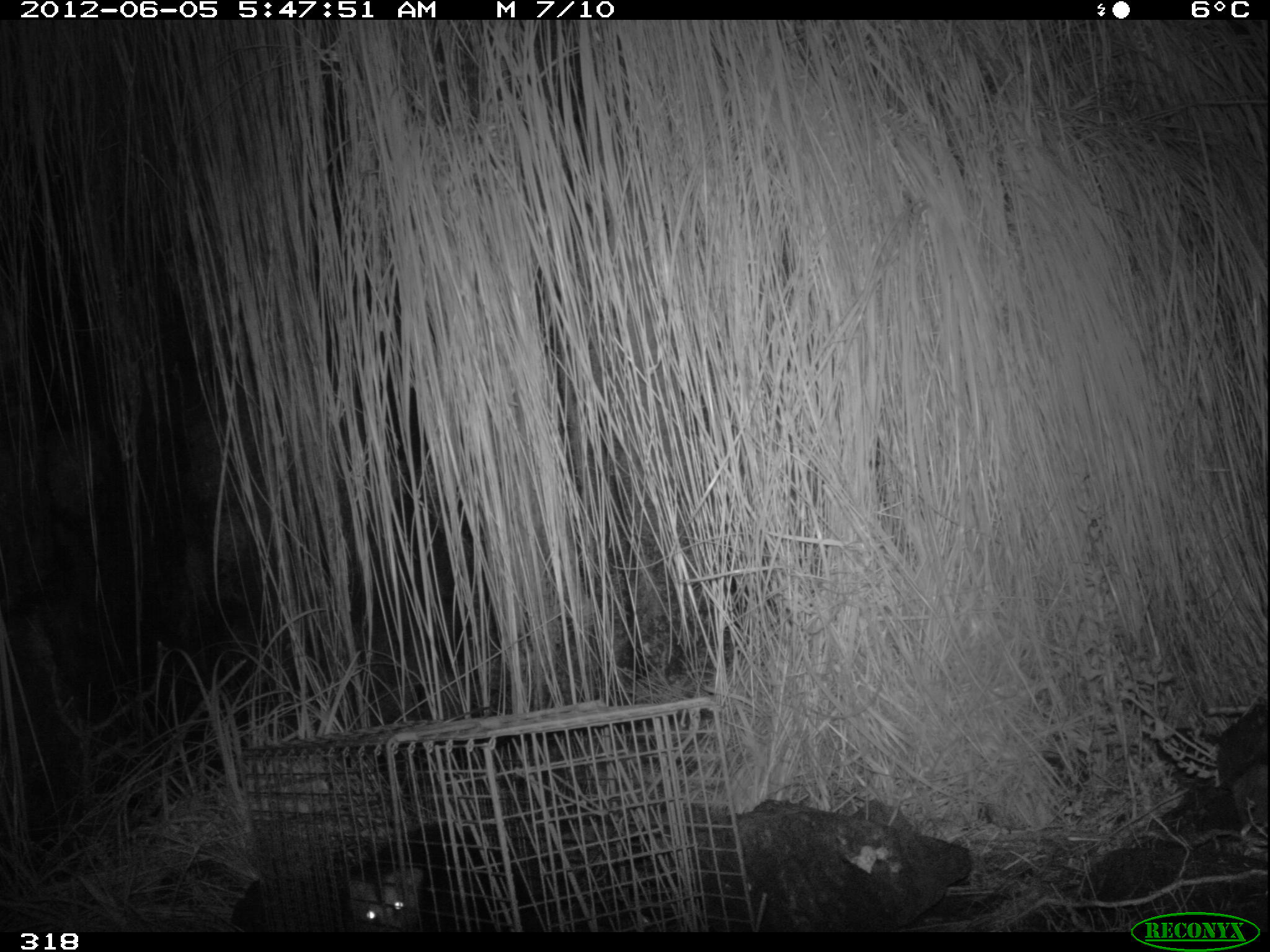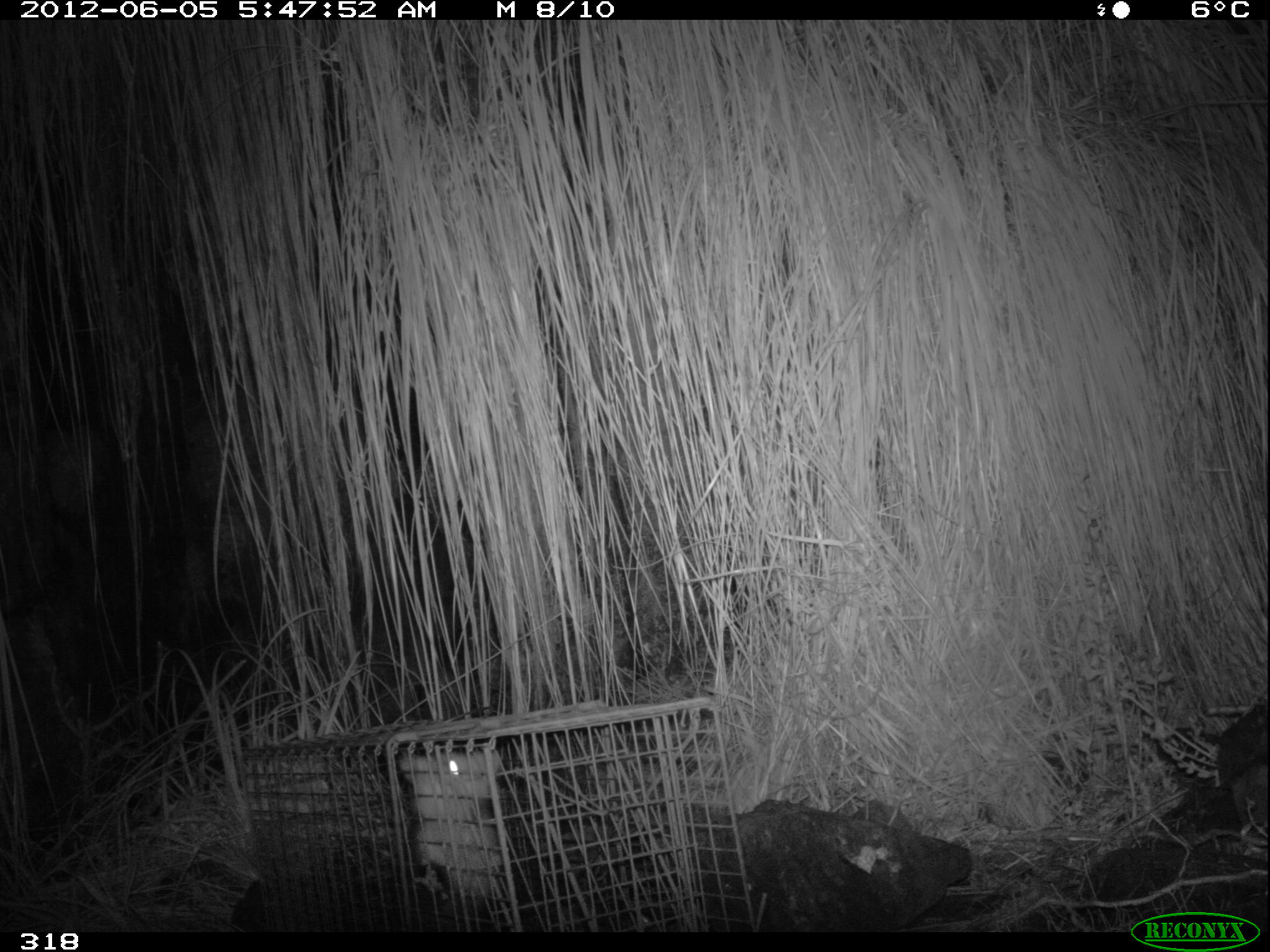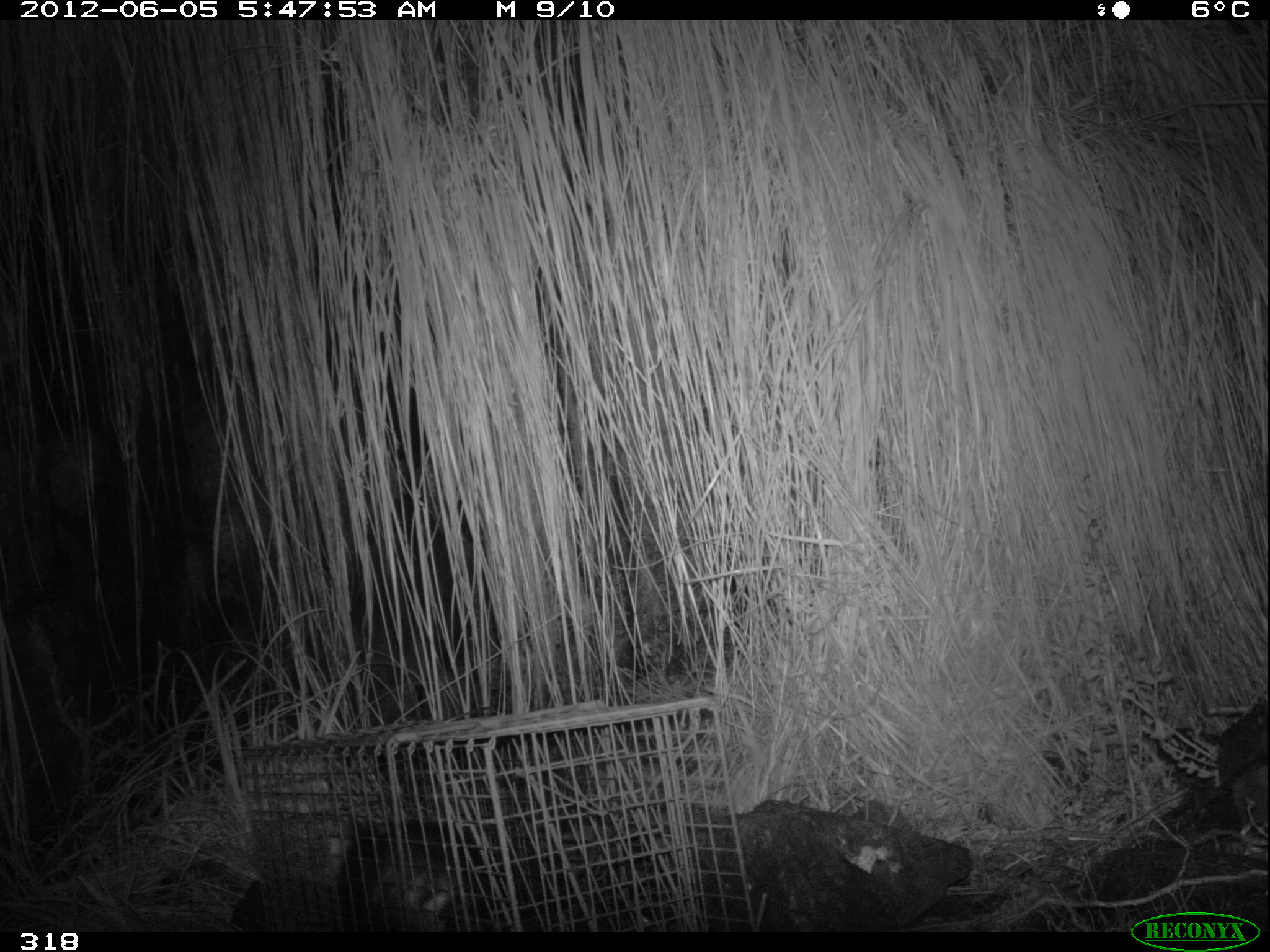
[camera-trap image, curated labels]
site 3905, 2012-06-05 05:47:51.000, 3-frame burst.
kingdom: Animalia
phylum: Chordata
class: Mammalia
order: Didelphimorphia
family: Didelphidae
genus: Didelphis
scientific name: Didelphis pernigra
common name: andean white-eared opossum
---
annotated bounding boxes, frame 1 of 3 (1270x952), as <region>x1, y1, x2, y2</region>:
didelphis pernigra: <region>344, 819, 532, 936</region>